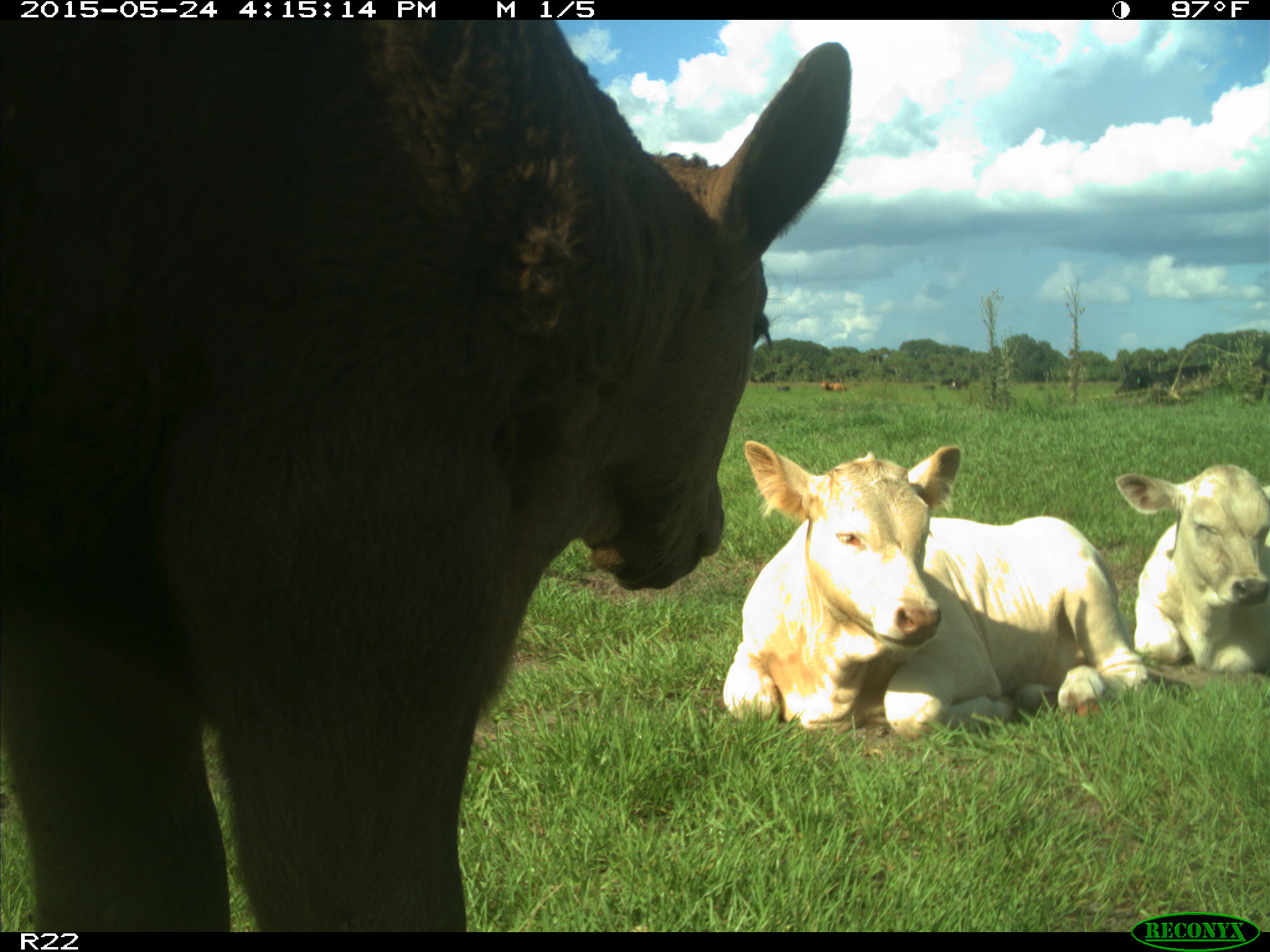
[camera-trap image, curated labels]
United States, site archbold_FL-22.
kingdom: Animalia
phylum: Chordata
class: Mammalia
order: Artiodactyla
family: Bovidae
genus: Bos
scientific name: Bos taurus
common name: domestic cow